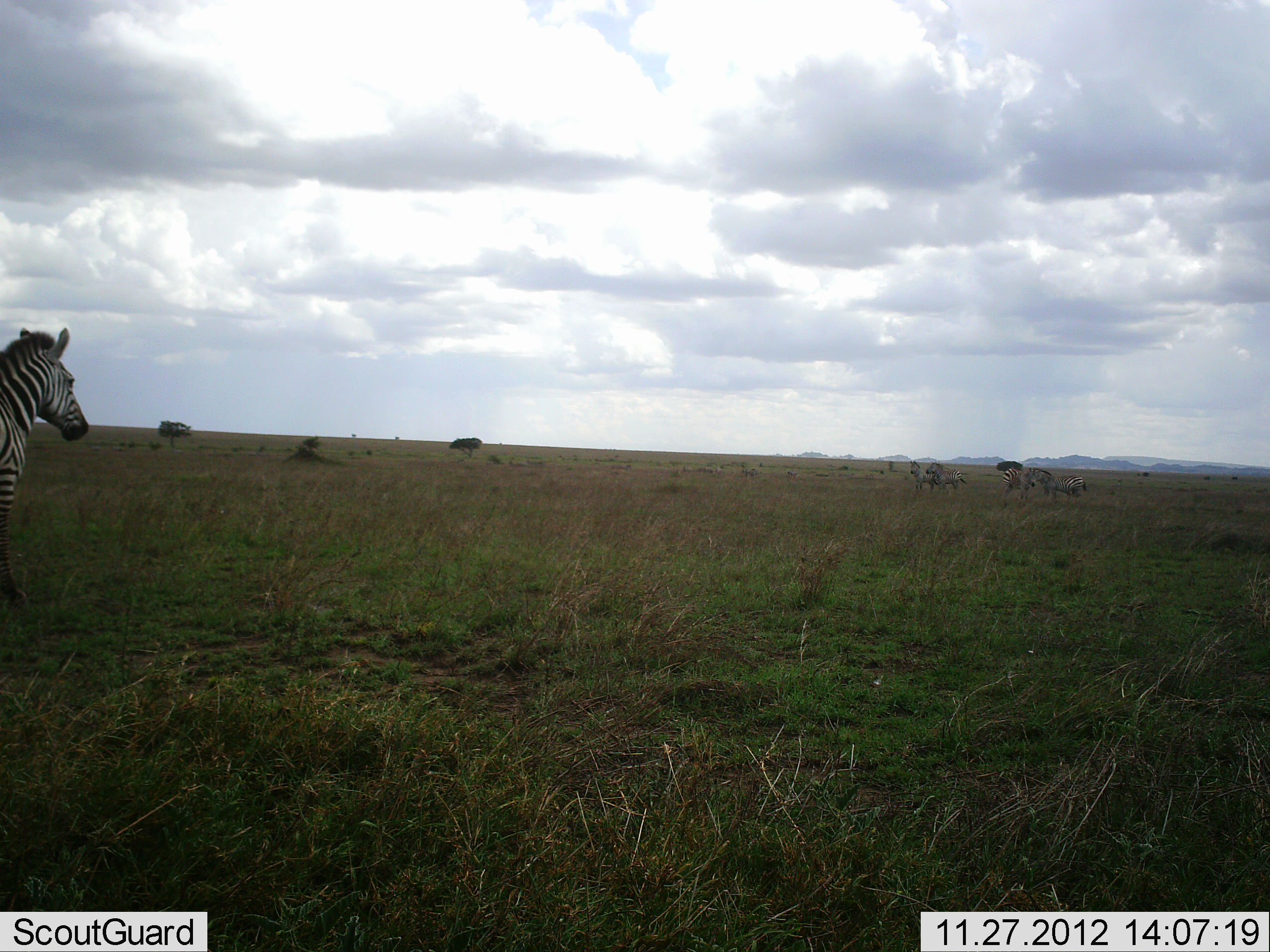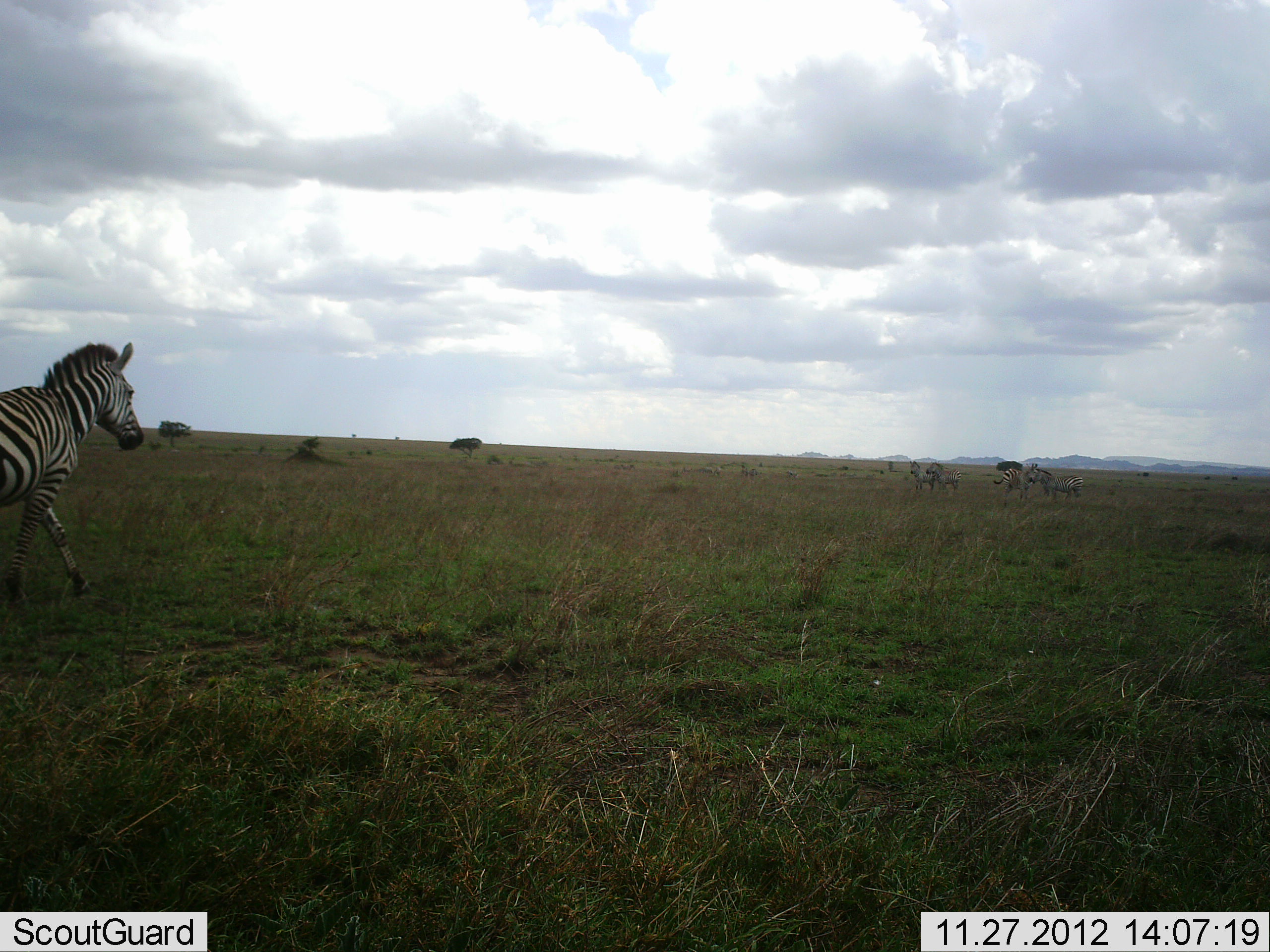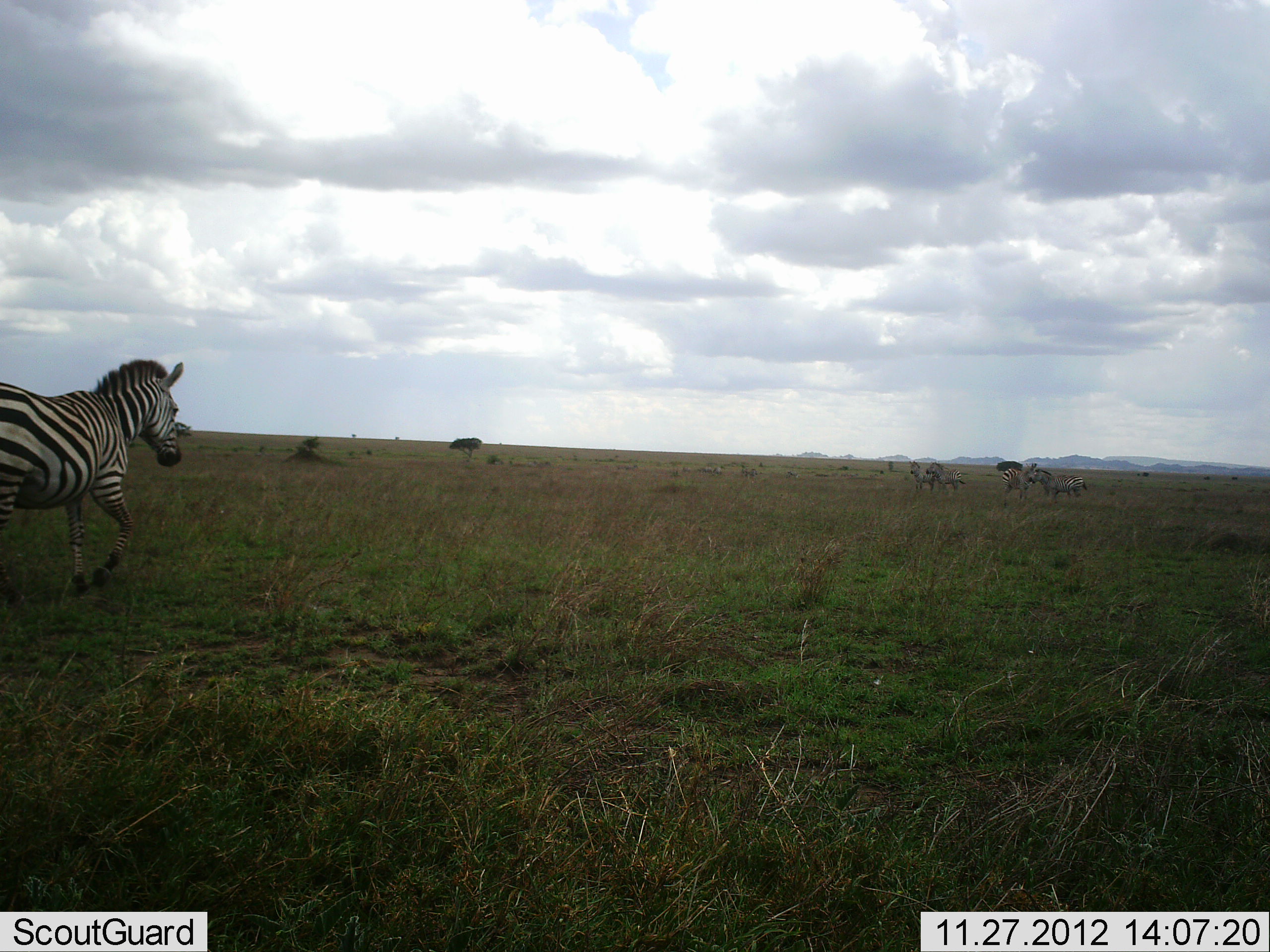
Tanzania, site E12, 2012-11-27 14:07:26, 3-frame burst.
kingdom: Animalia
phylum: Chordata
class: Mammalia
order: Perissodactyla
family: Equidae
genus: Equus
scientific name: Equus quagga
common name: plains zebra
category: zebra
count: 4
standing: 64%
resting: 0%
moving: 91%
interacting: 0%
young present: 0%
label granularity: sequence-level